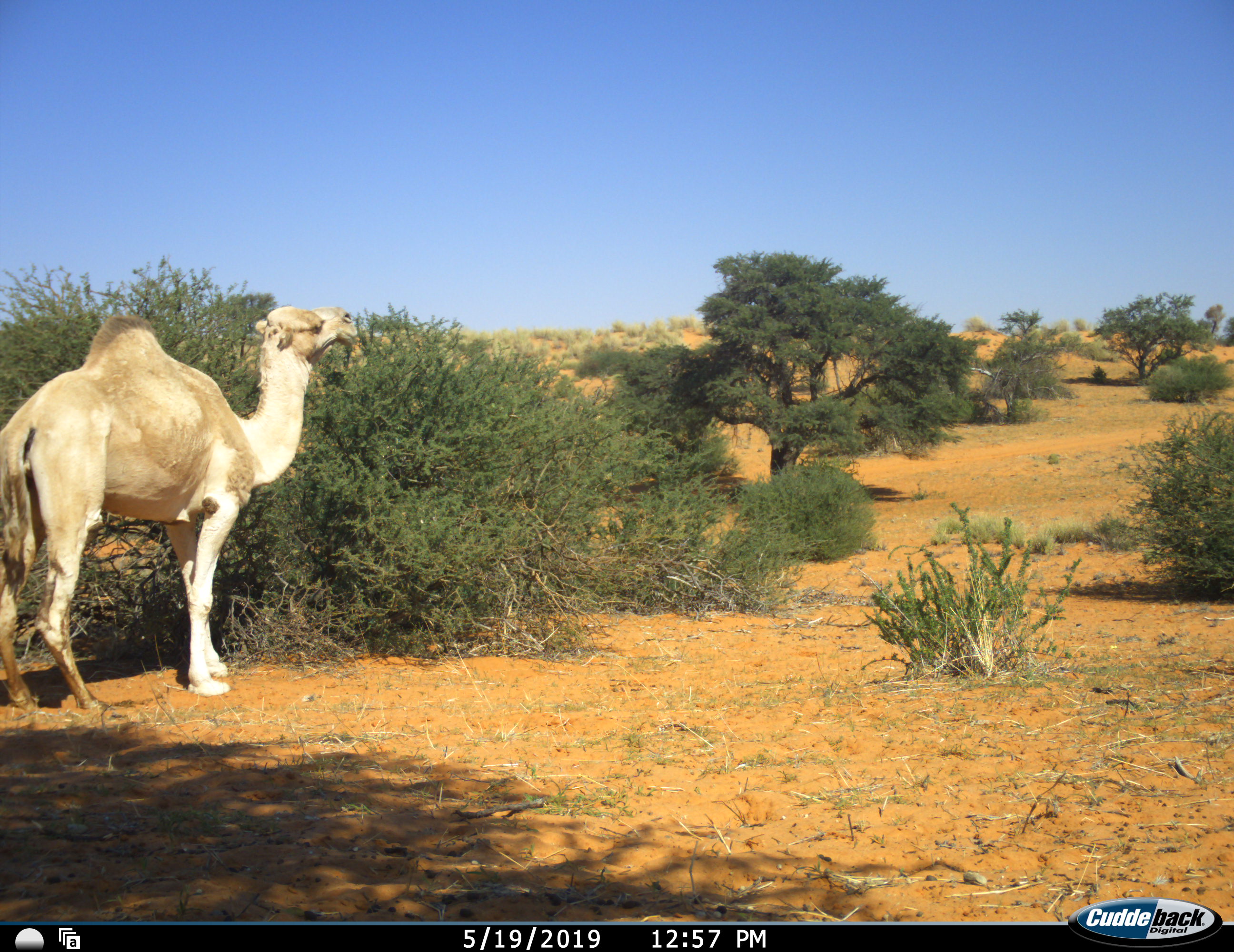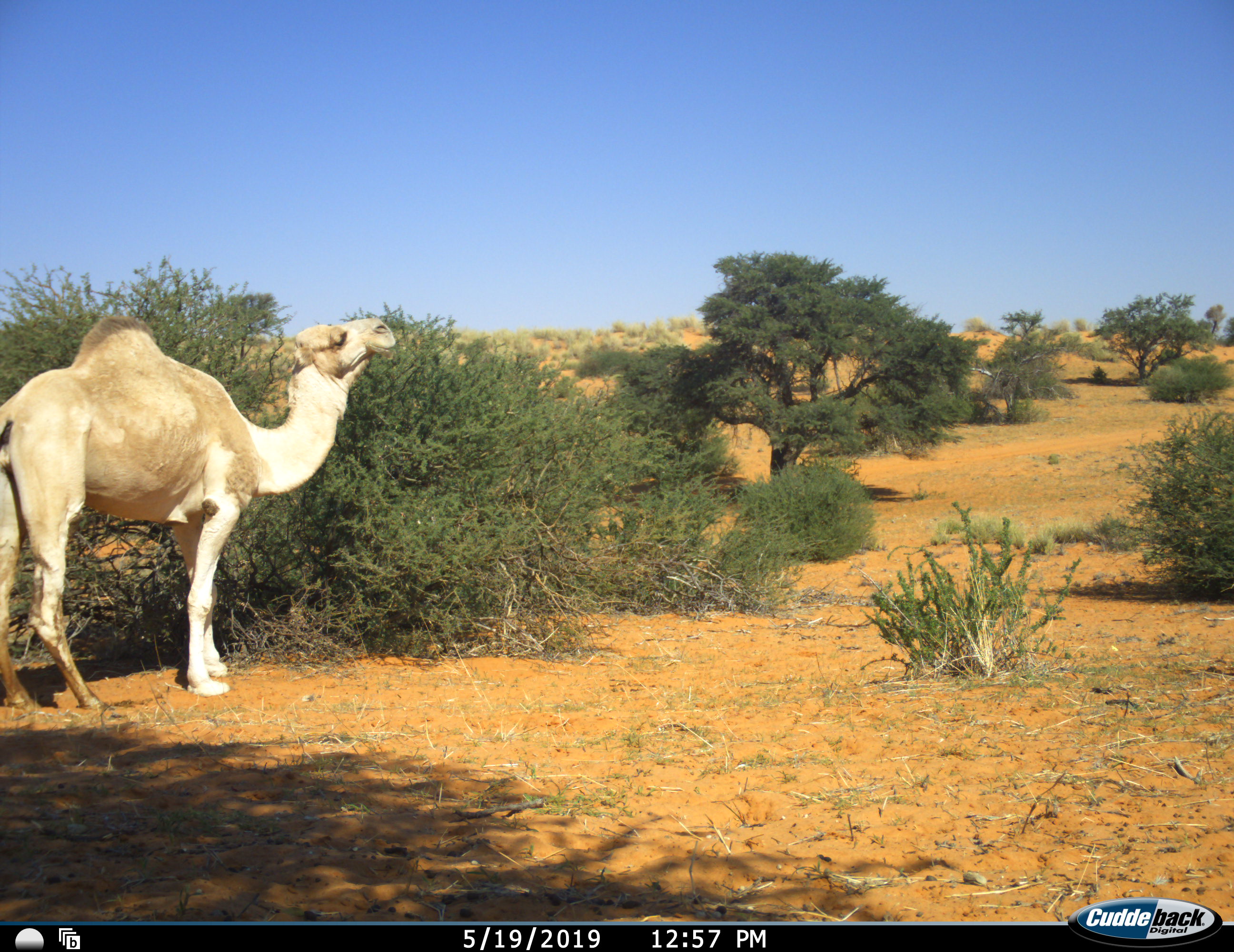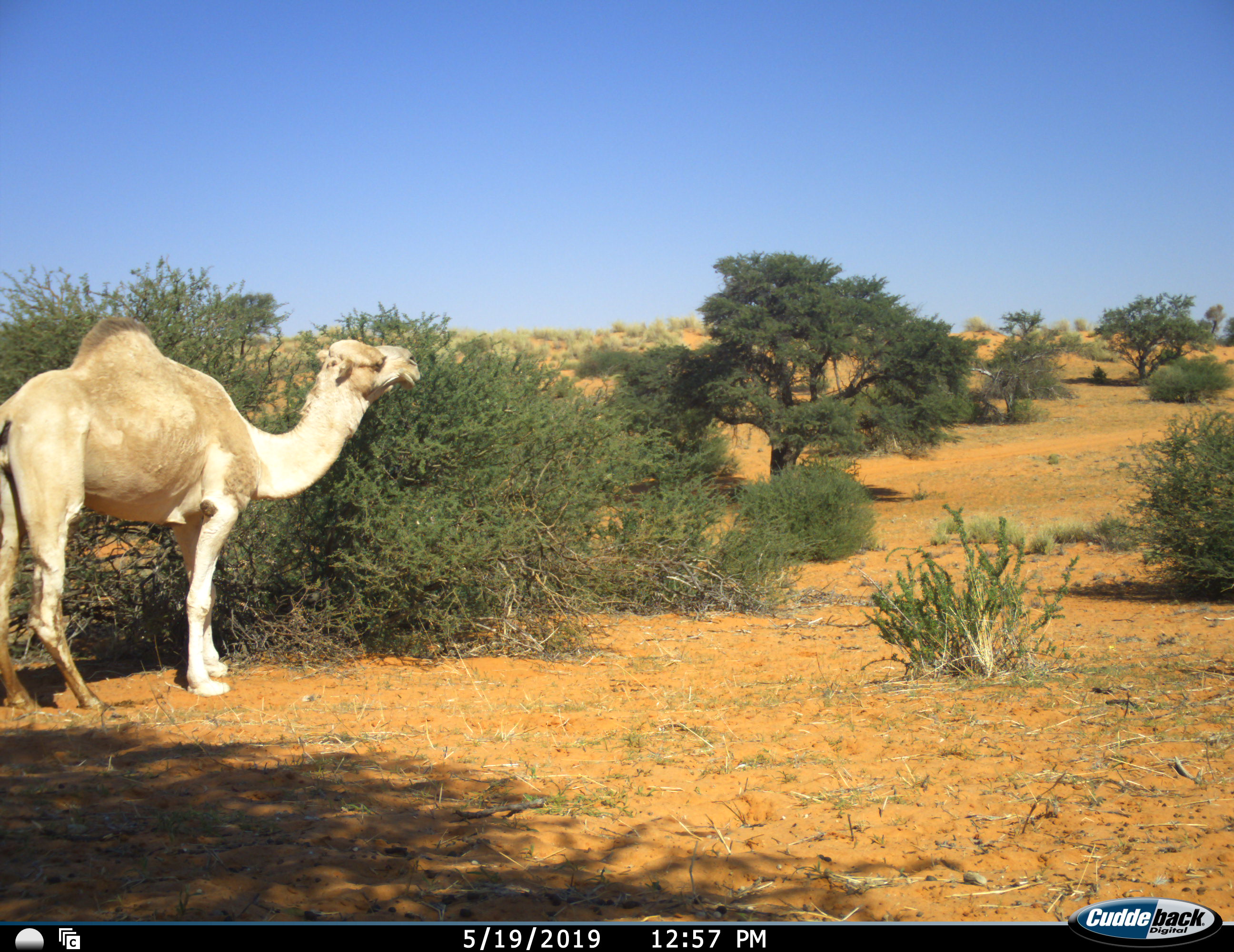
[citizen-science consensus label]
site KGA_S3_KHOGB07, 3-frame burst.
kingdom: Animalia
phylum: Chordata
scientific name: Vertebrata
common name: domestic animal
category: domesticanimal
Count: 1.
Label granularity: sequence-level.